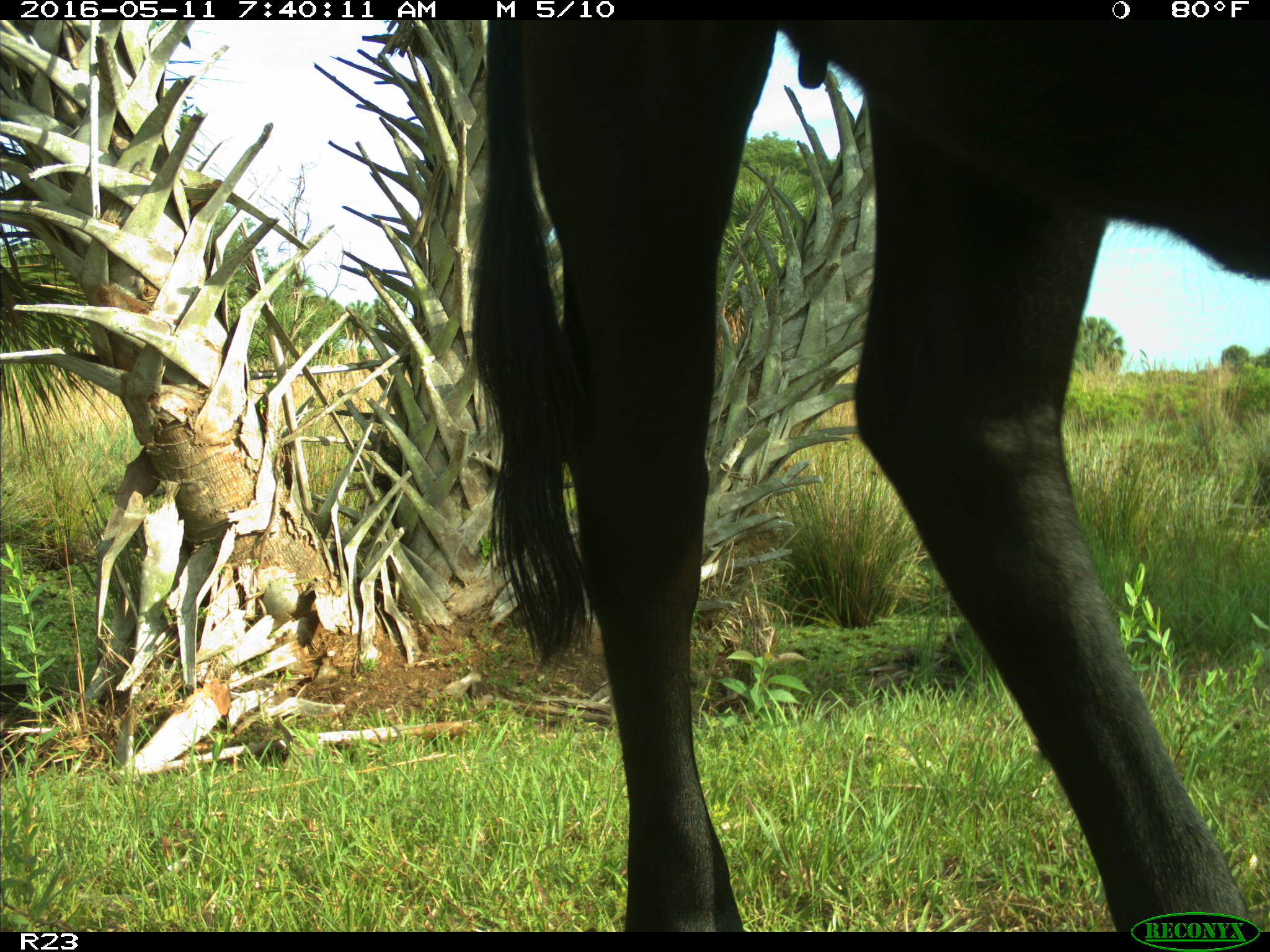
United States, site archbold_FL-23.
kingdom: Animalia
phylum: Chordata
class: Mammalia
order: Artiodactyla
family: Bovidae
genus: Bos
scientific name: Bos taurus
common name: domestic cow